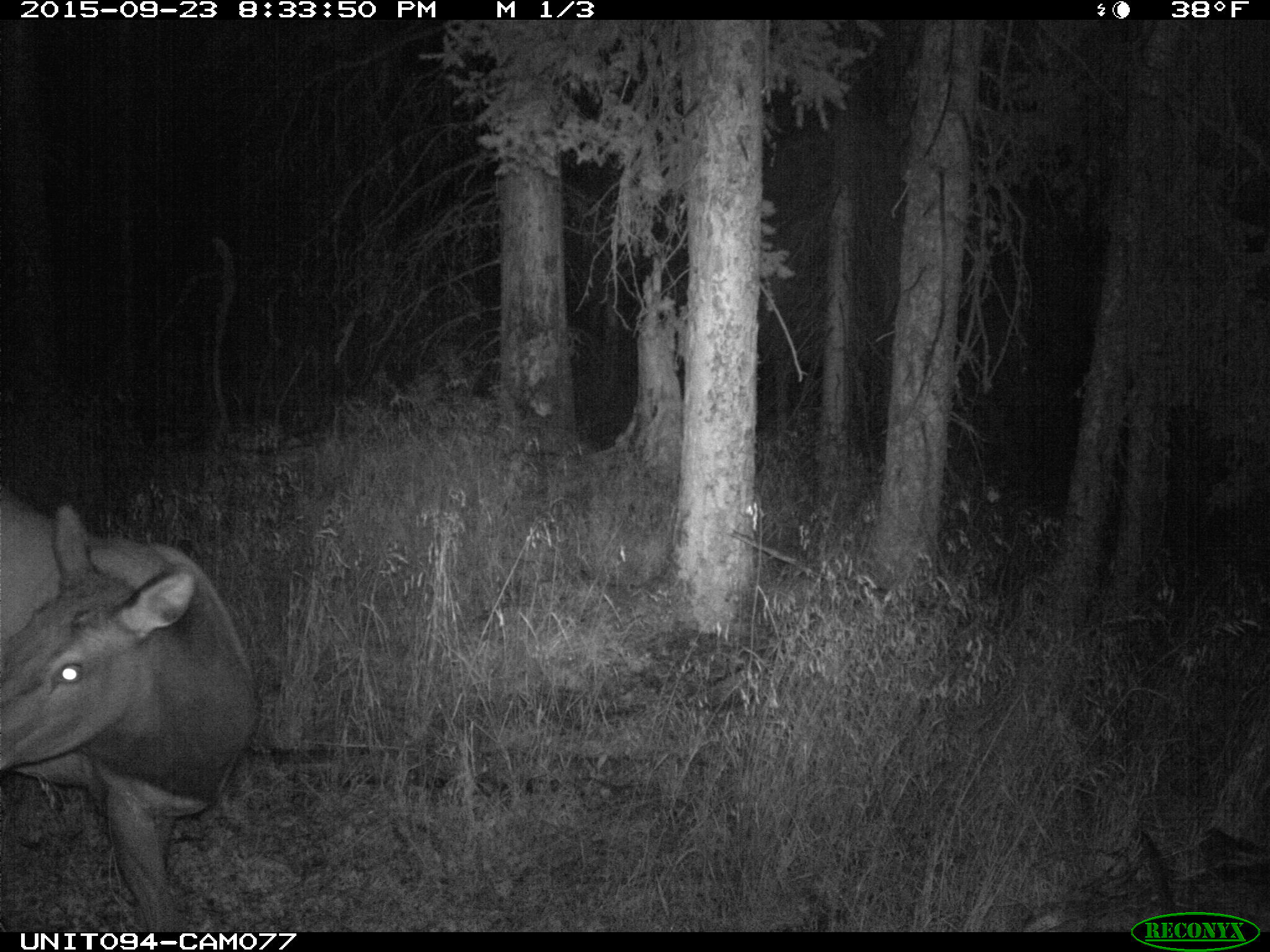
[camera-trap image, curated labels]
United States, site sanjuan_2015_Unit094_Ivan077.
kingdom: Animalia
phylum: Chordata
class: Mammalia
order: Artiodactyla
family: Cervidae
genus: Cervus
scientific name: Cervus elaphus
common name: red deer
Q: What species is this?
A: Cervus elaphus (red deer).